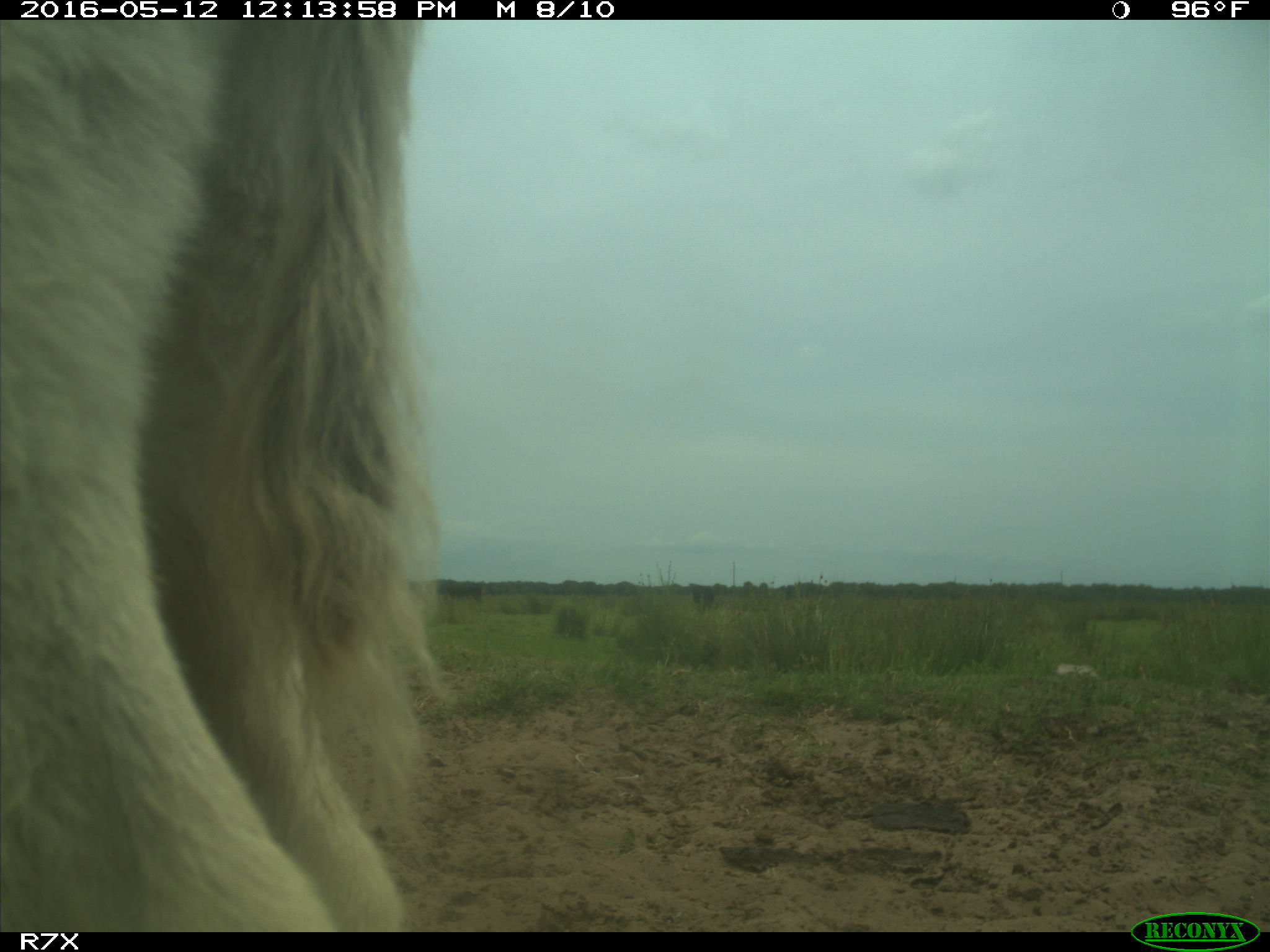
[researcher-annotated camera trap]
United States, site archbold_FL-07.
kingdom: Animalia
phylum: Chordata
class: Mammalia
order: Artiodactyla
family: Bovidae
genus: Bos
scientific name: Bos taurus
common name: domestic cow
Bos taurus (domestic cow).